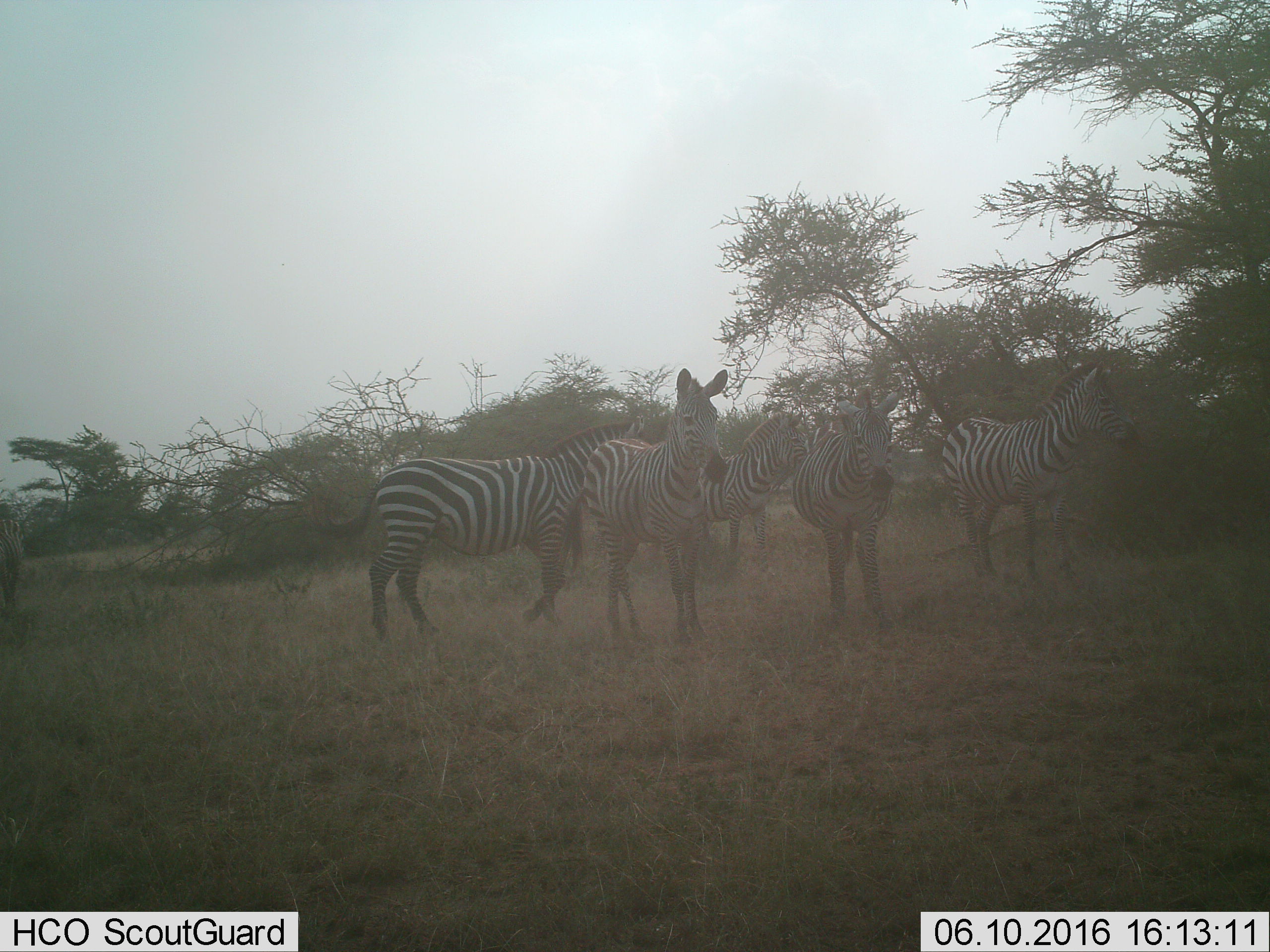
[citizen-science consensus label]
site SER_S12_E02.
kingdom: Animalia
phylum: Chordata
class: Mammalia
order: Perissodactyla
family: Equidae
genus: Equus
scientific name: Equus quagga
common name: plains zebra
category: zebraplains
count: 6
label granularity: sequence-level